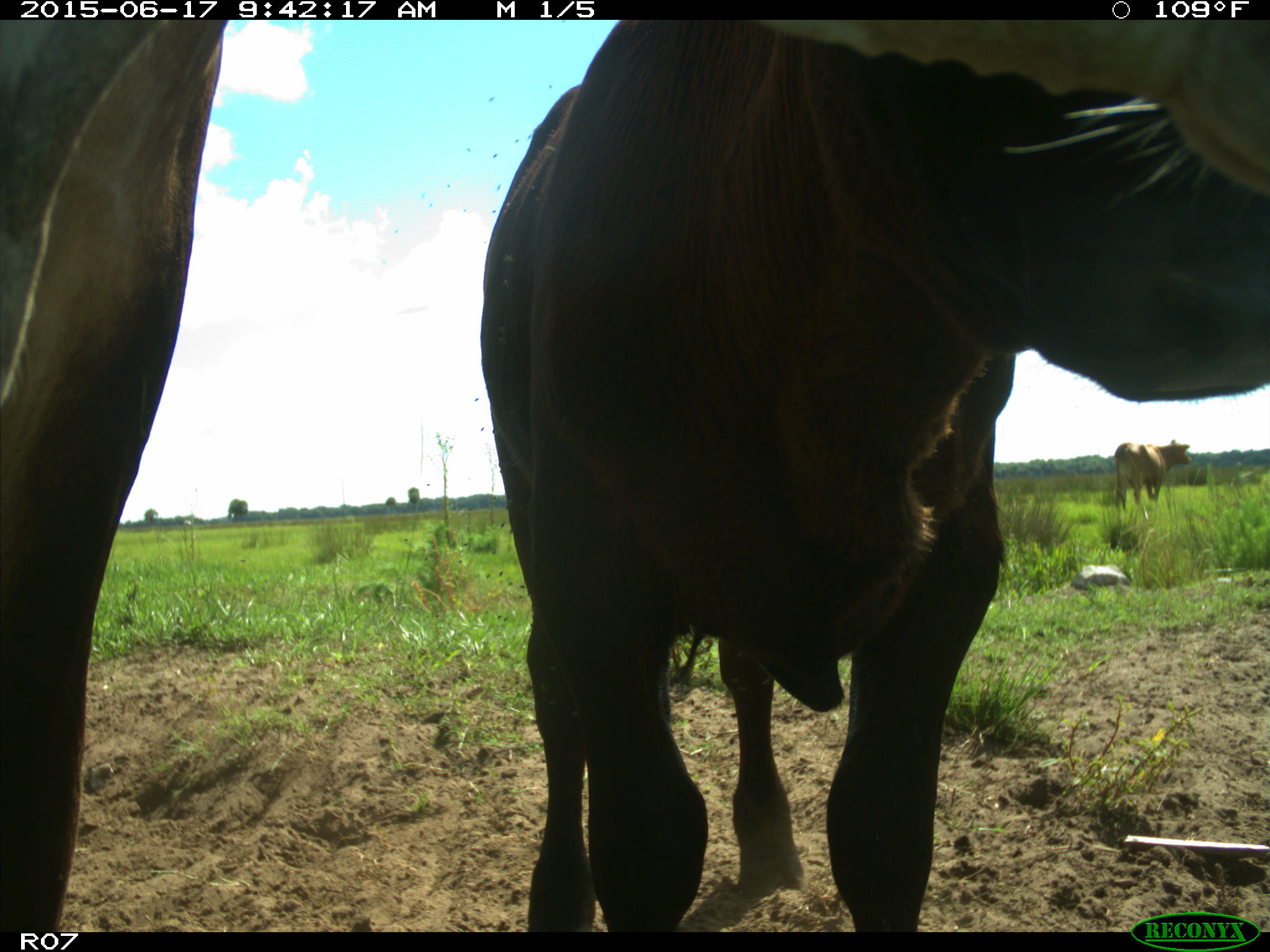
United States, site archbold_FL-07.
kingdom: Animalia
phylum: Chordata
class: Mammalia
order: Artiodactyla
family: Bovidae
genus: Bos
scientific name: Bos taurus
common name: domestic cow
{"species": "Bos taurus (domestic cow)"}